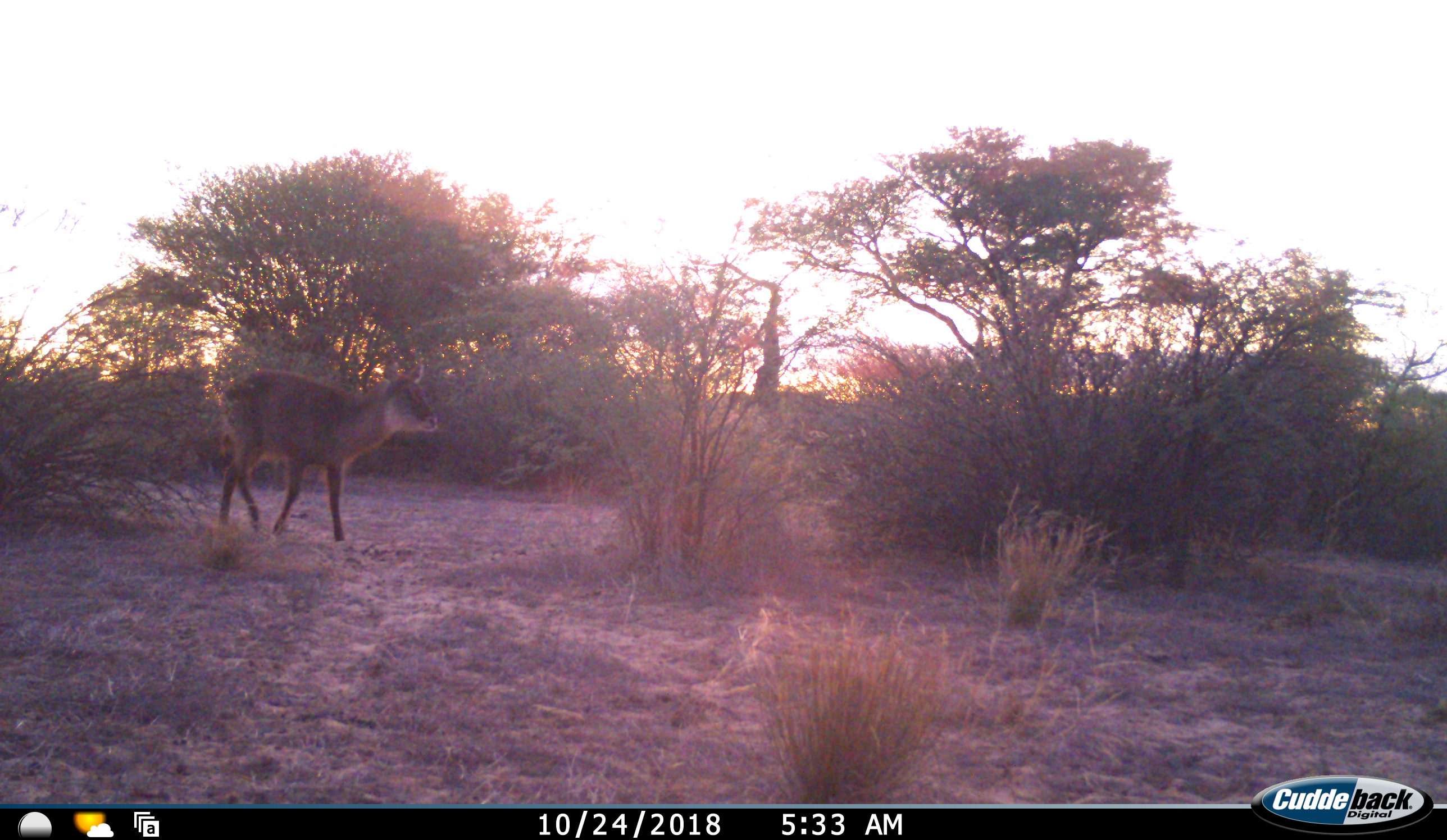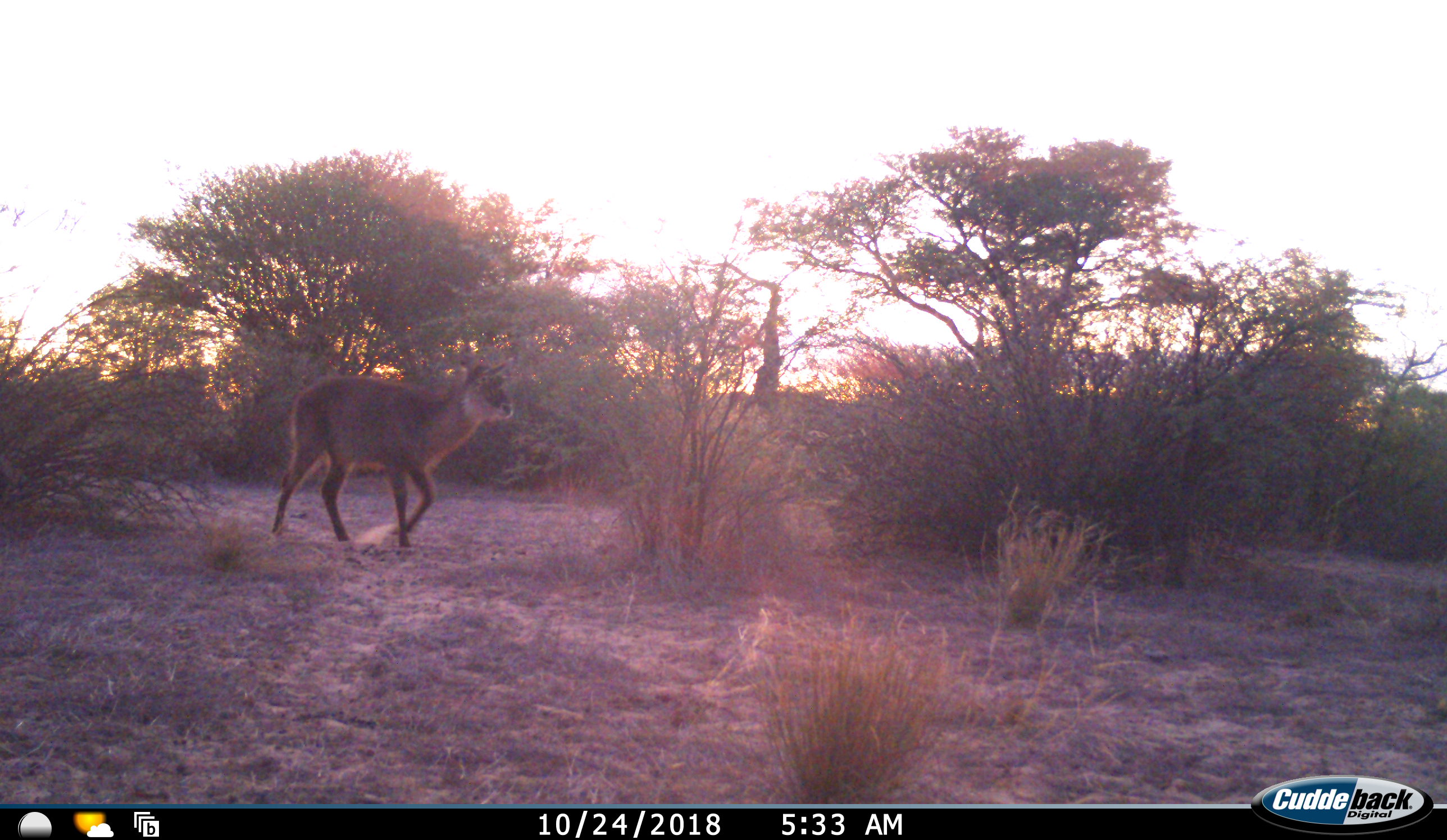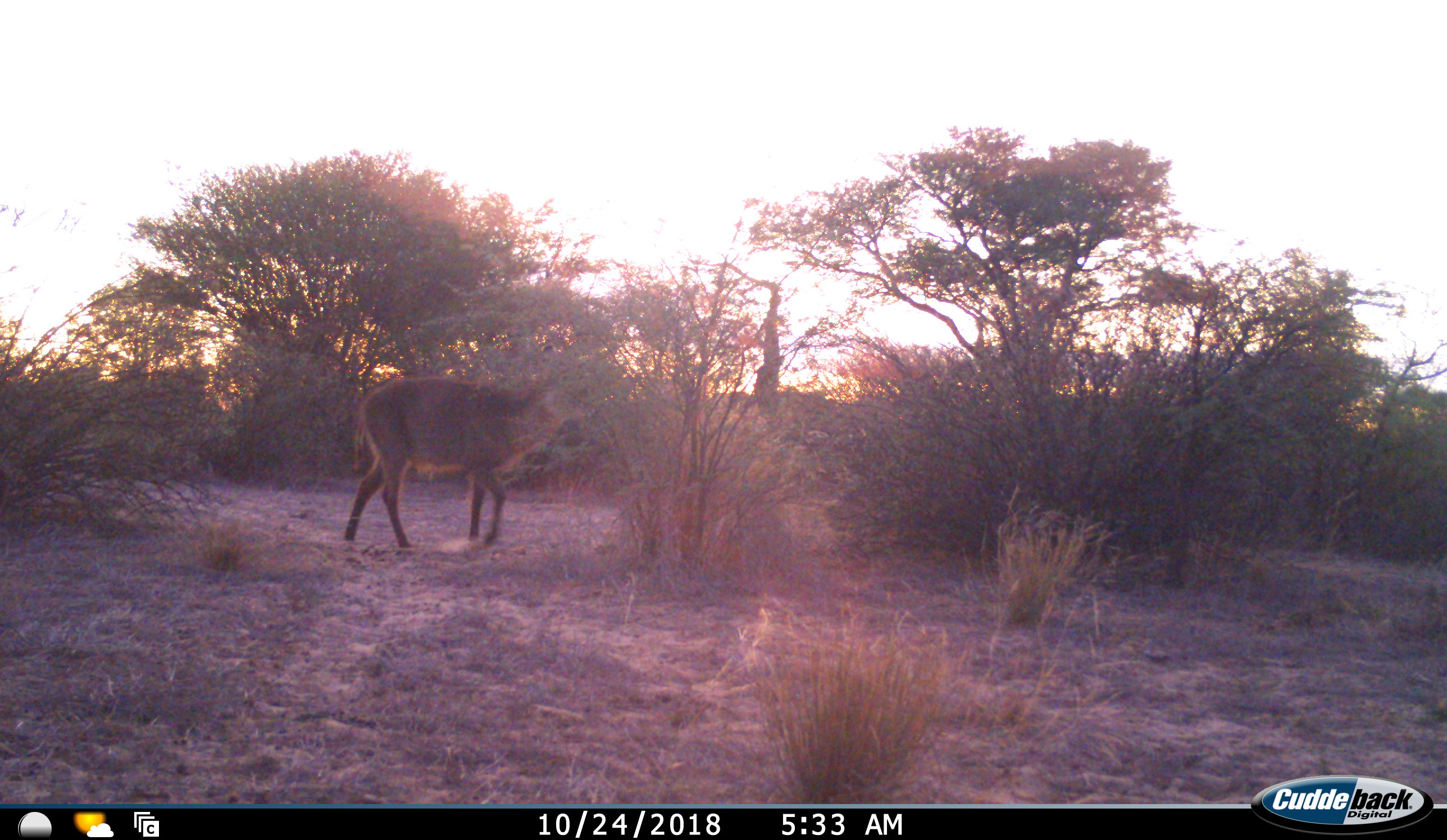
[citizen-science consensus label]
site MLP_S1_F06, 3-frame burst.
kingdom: Animalia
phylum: Chordata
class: Mammalia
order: Artiodactyla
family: Bovidae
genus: Kobus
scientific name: Kobus ellipsiprymnus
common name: waterbuck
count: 1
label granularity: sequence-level